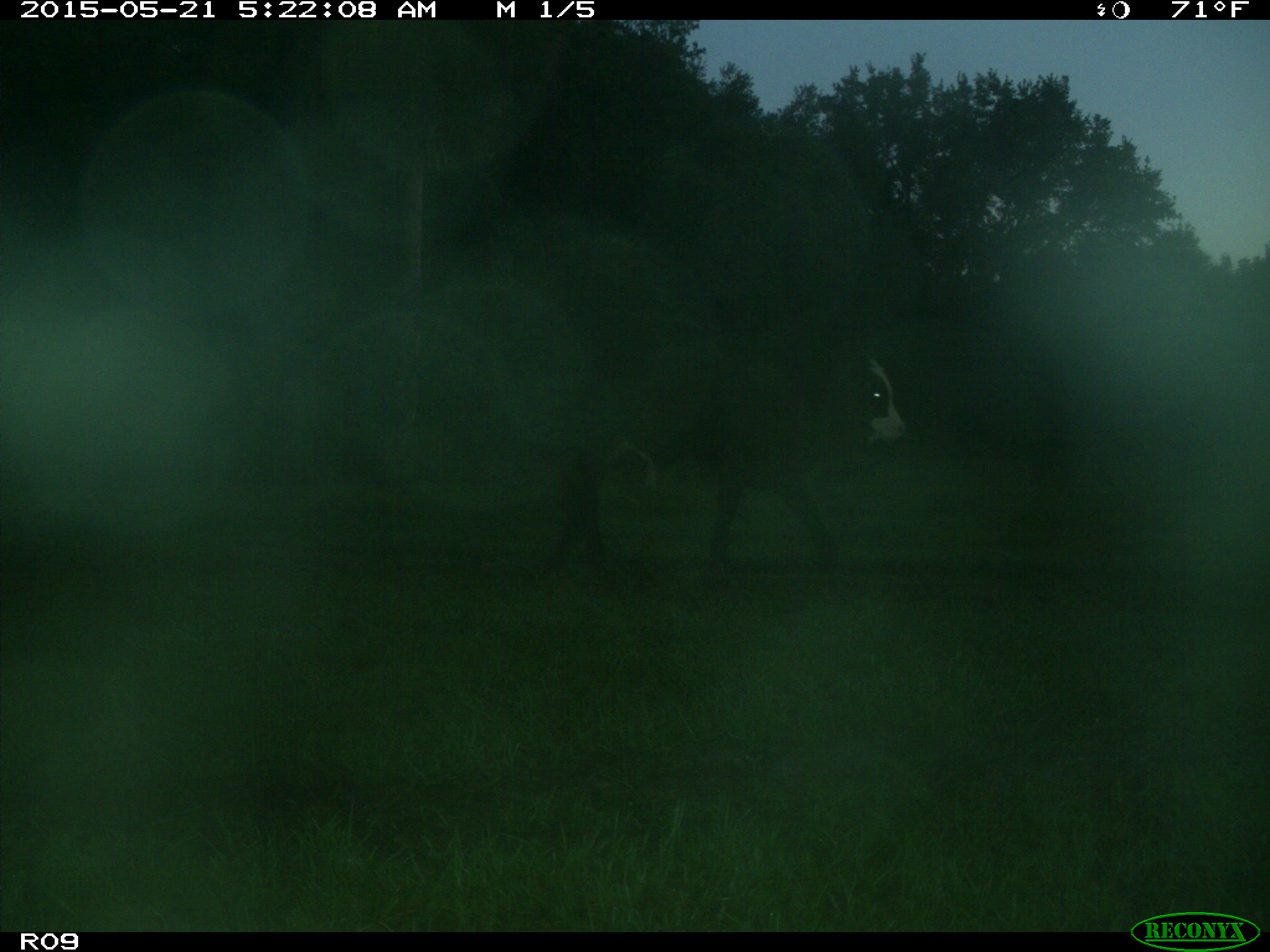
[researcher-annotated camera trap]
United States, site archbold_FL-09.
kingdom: Animalia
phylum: Chordata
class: Mammalia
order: Artiodactyla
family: Bovidae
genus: Bos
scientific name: Bos taurus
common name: domestic cow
Bos taurus (domestic cow).